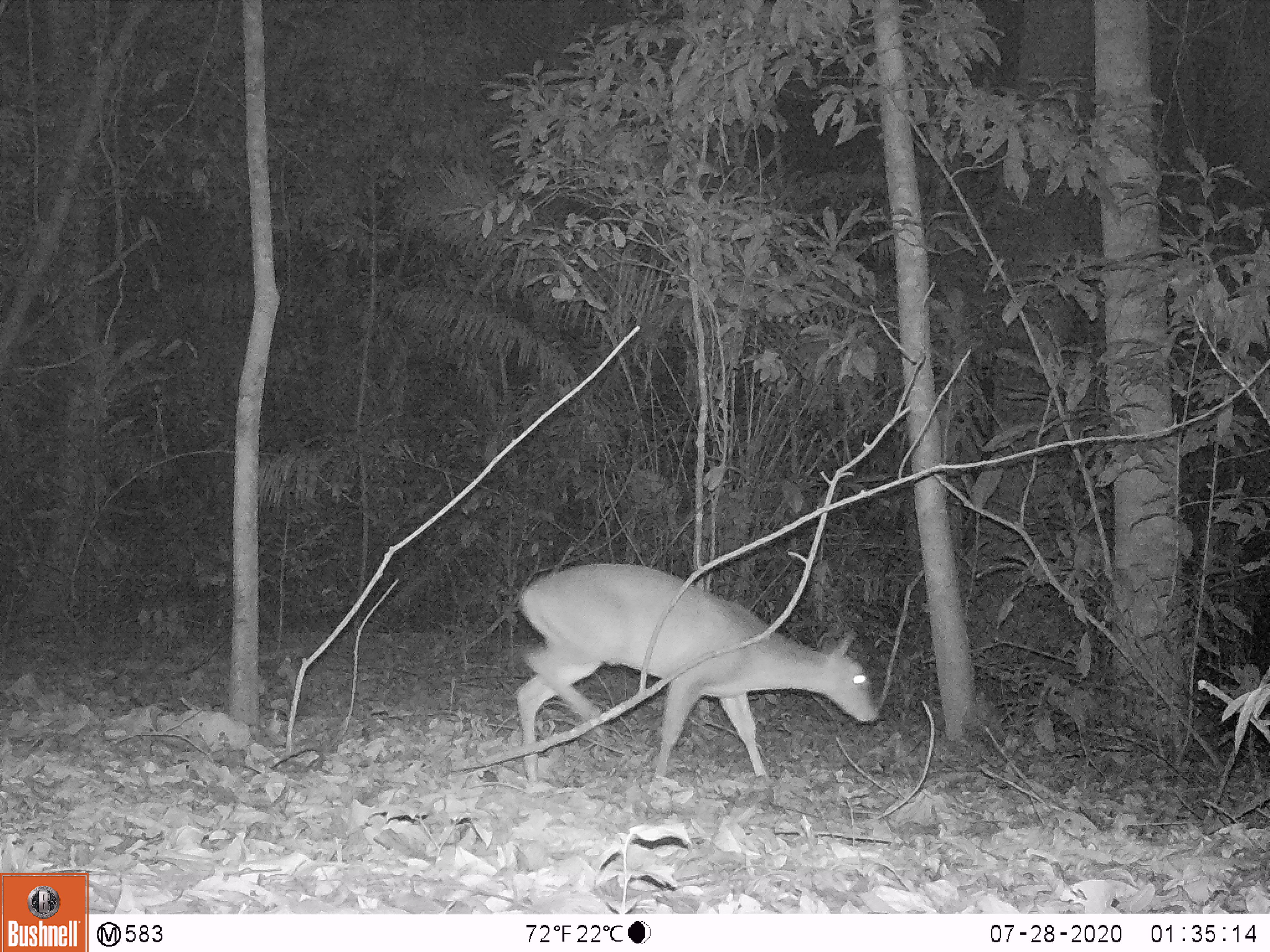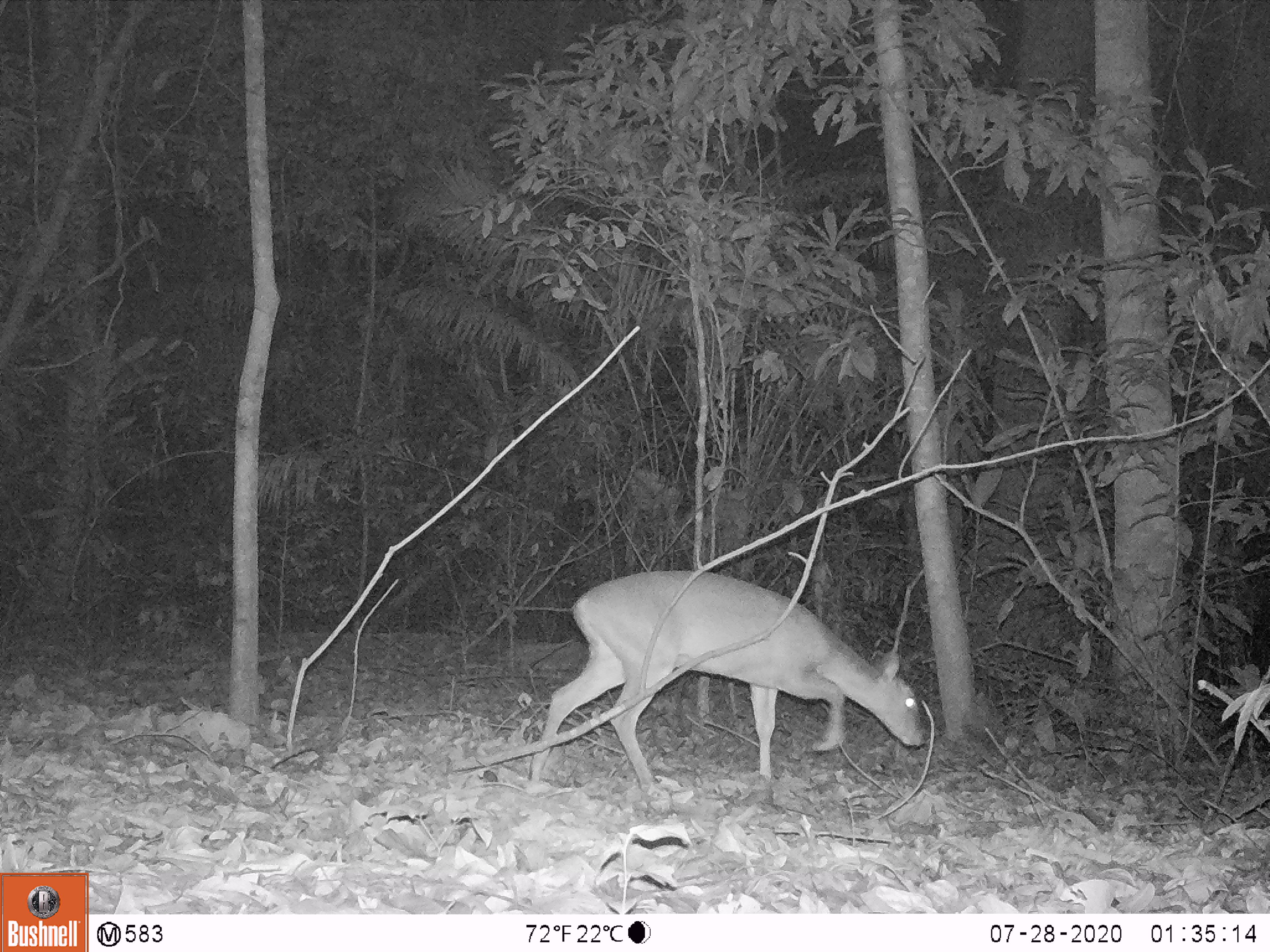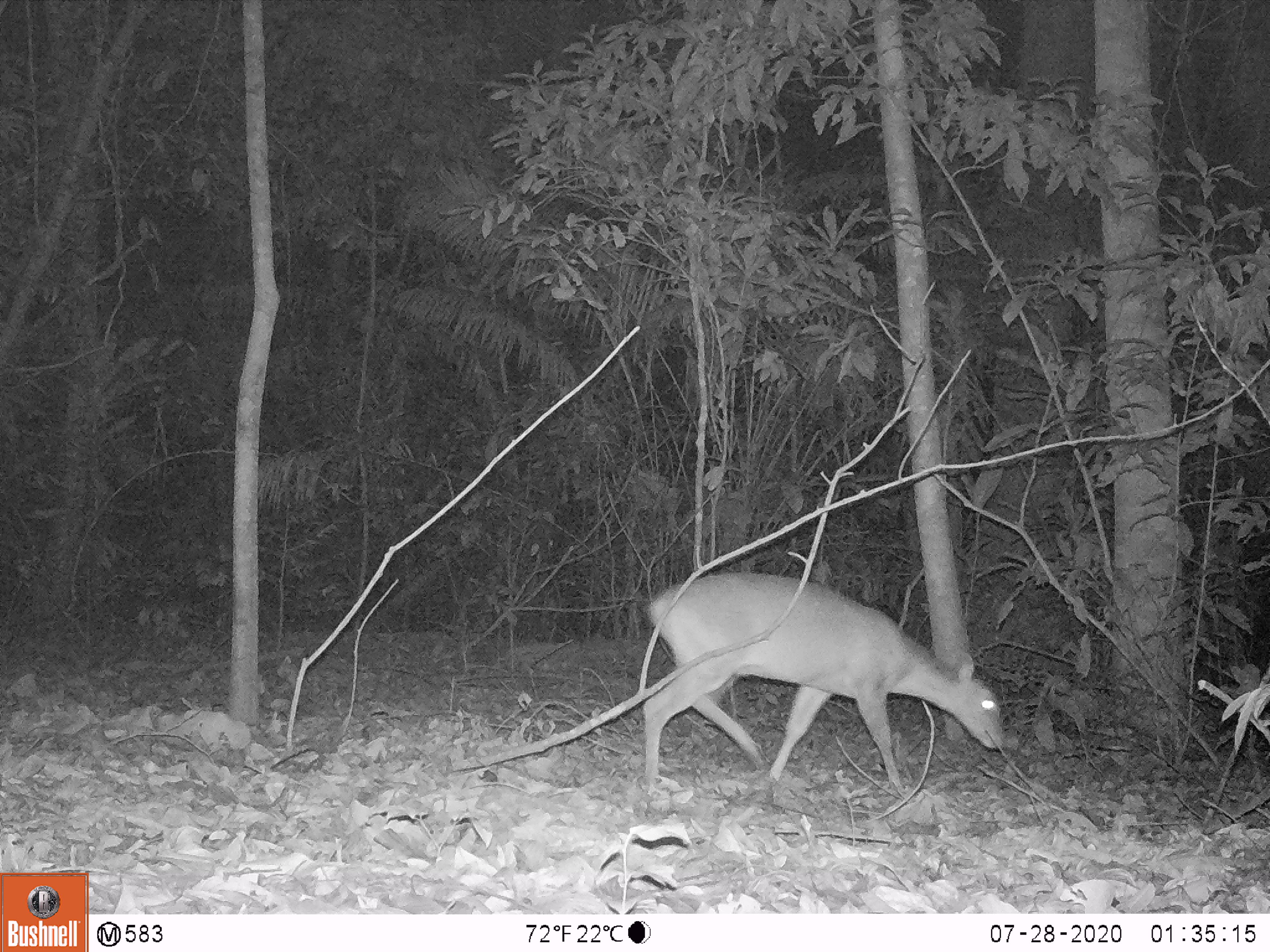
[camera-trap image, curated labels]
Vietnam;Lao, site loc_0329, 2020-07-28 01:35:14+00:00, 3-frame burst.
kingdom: Animalia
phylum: Chordata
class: Mammalia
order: Artiodactyla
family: Cervidae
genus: Muntiacus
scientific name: Muntiacus vuquangensis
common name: large-antlered muntjac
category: large antlered muntjac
Large antlered muntjac (large-antlered muntjac) (Muntiacus vuquangensis). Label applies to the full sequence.